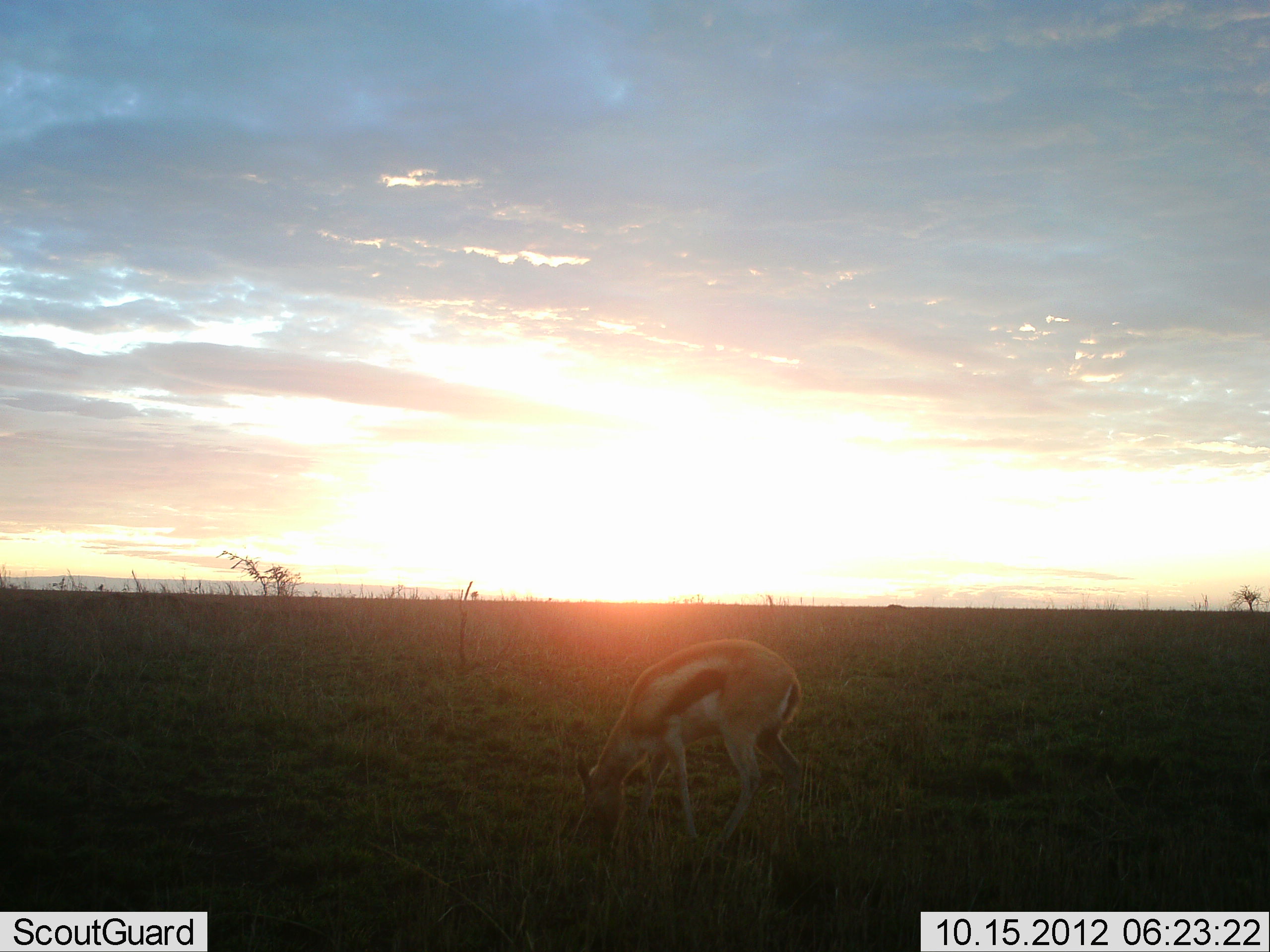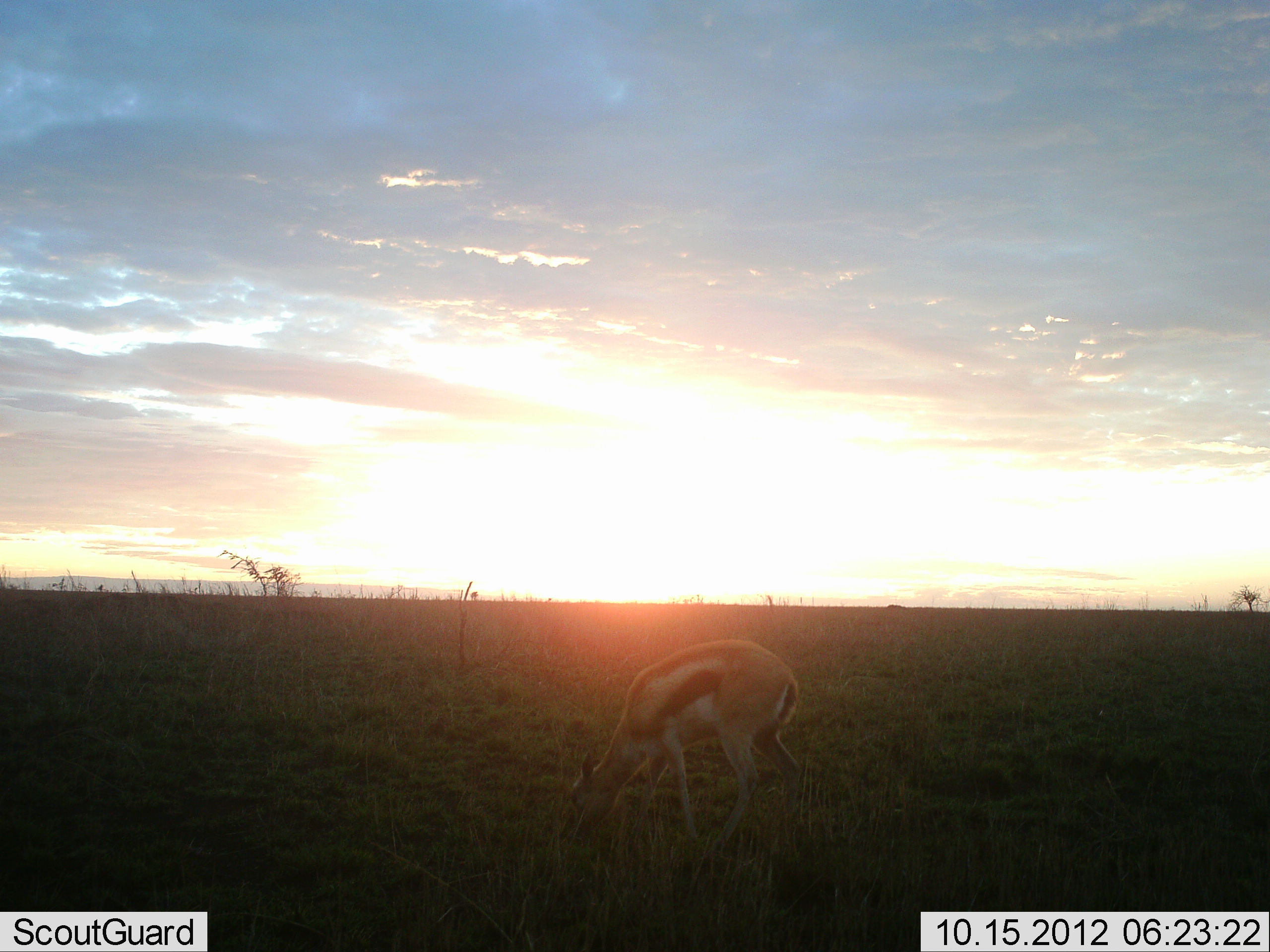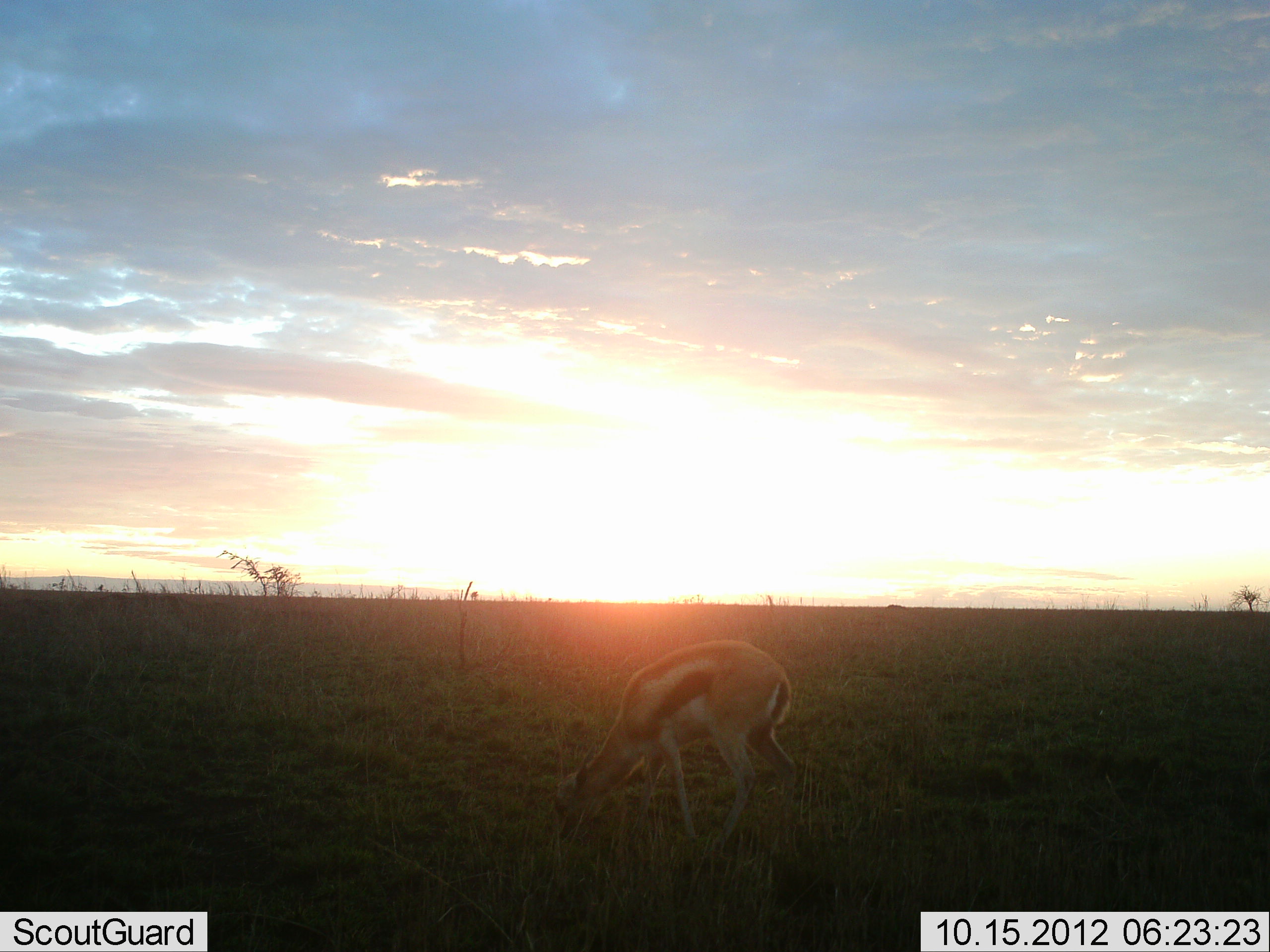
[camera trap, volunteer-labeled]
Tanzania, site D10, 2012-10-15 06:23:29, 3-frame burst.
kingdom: Animalia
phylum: Chordata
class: Mammalia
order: Artiodactyla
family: Bovidae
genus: Eudorcas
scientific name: Eudorcas thomsonii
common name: thomson's gazelle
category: gazellethomsons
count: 1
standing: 20%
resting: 0%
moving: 0%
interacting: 0%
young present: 0%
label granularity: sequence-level